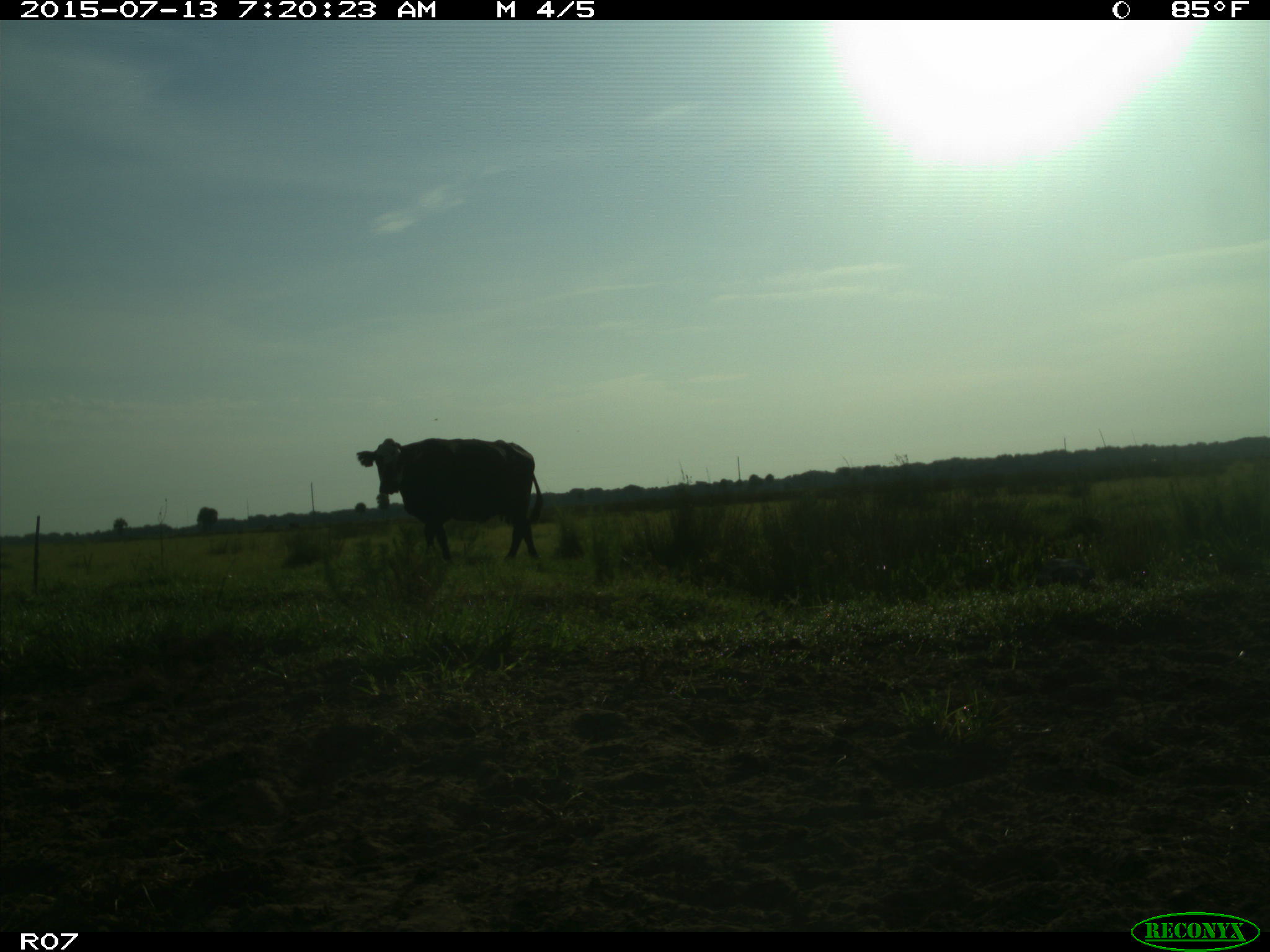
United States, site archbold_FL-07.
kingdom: Animalia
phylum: Chordata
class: Mammalia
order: Artiodactyla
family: Bovidae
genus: Bos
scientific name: Bos taurus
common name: domestic cow